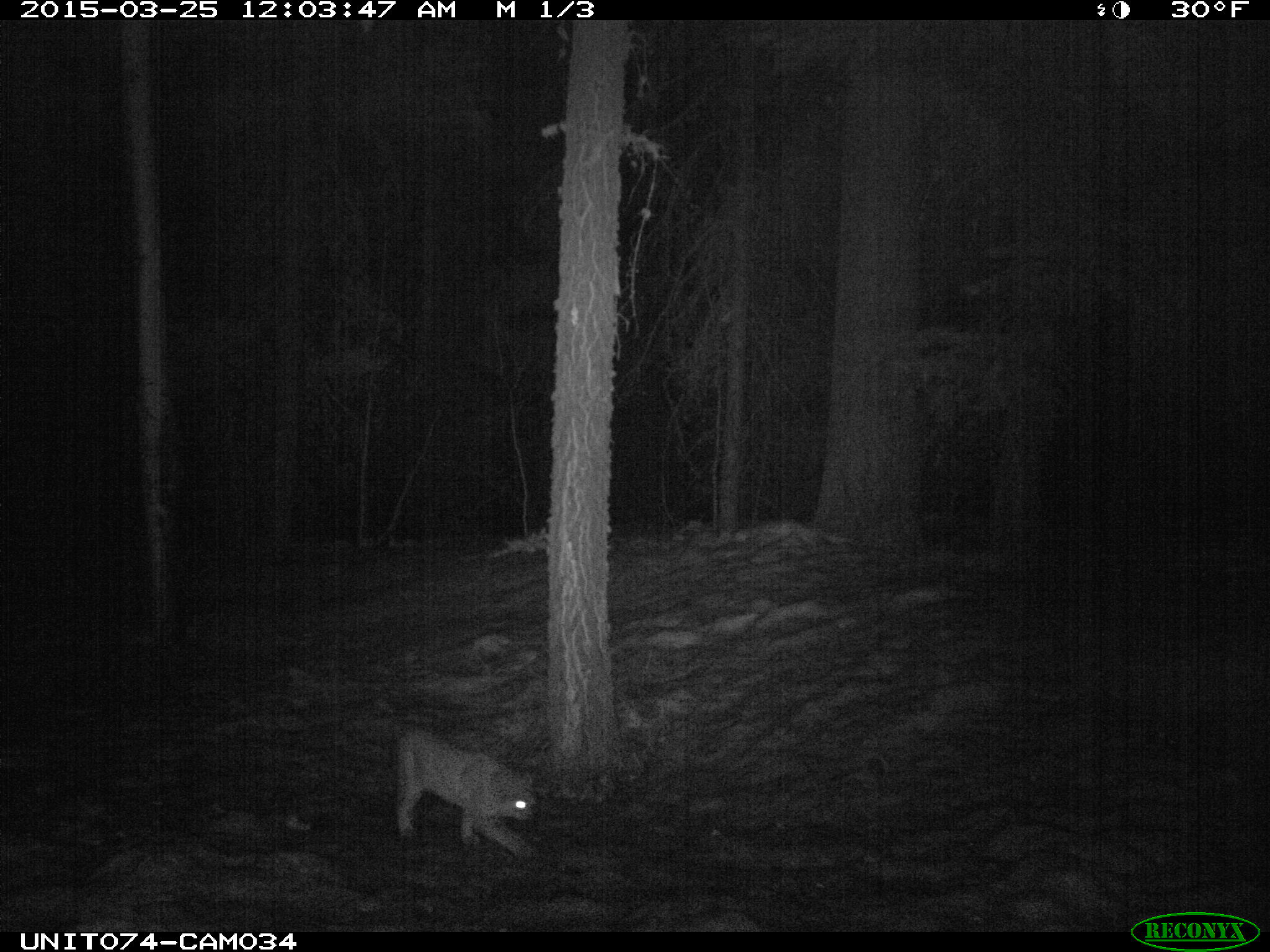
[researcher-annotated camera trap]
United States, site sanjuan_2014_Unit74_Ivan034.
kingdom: Animalia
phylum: Chordata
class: Mammalia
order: Carnivora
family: Felidae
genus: Lynx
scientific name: Lynx rufus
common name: bobcat